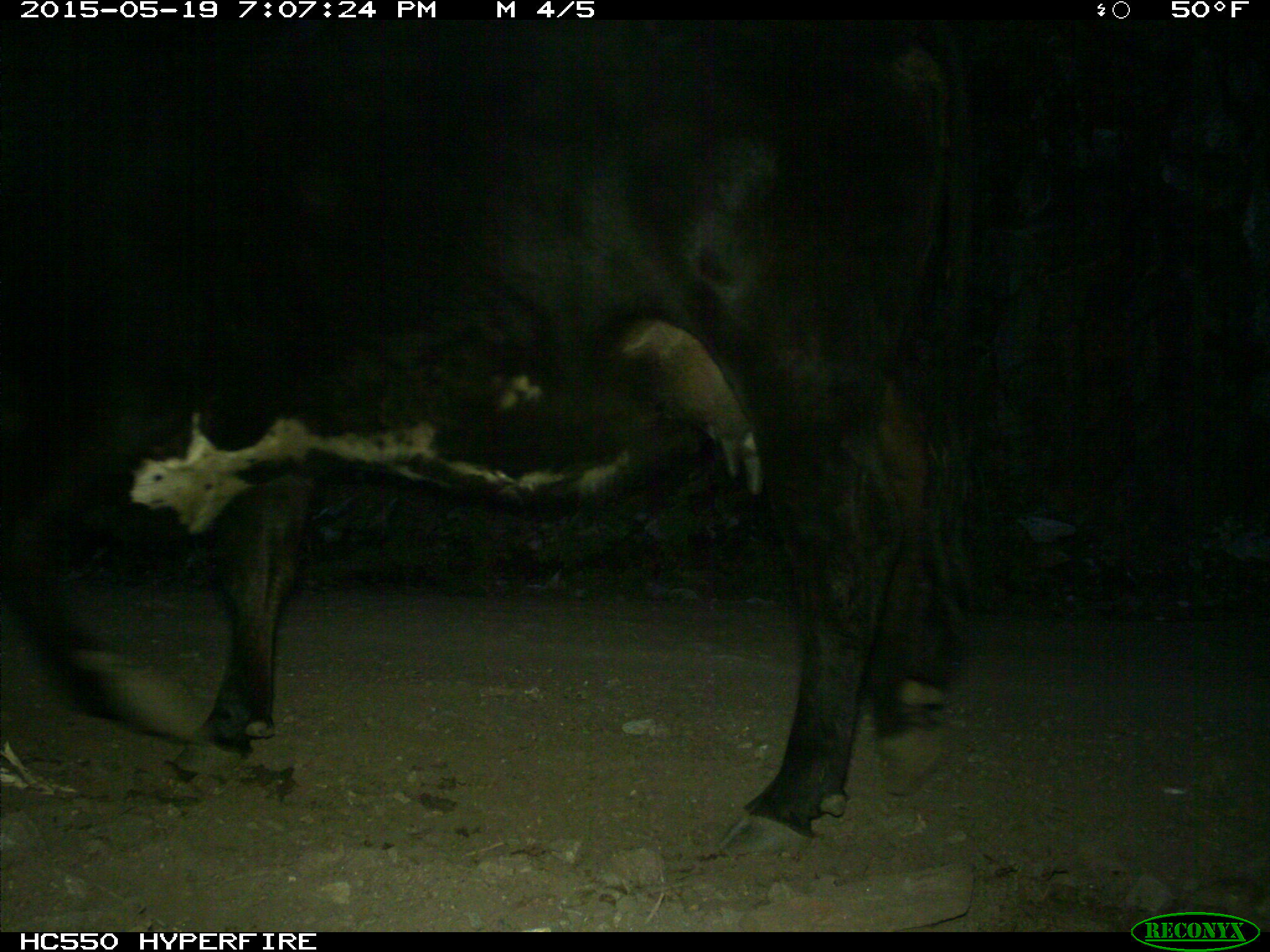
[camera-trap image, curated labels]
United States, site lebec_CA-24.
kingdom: Animalia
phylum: Chordata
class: Mammalia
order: Artiodactyla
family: Bovidae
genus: Bos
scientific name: Bos taurus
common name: domestic cow